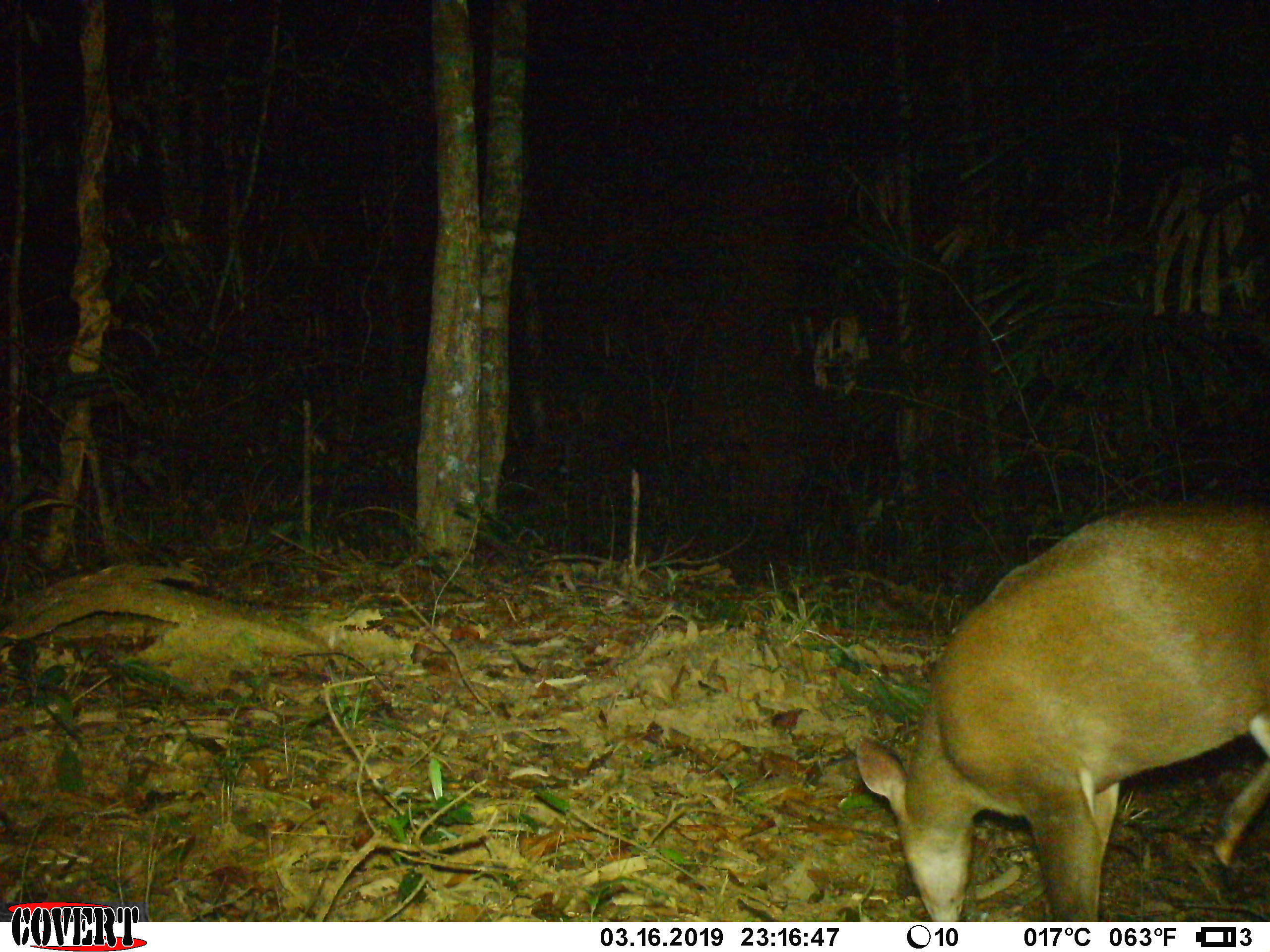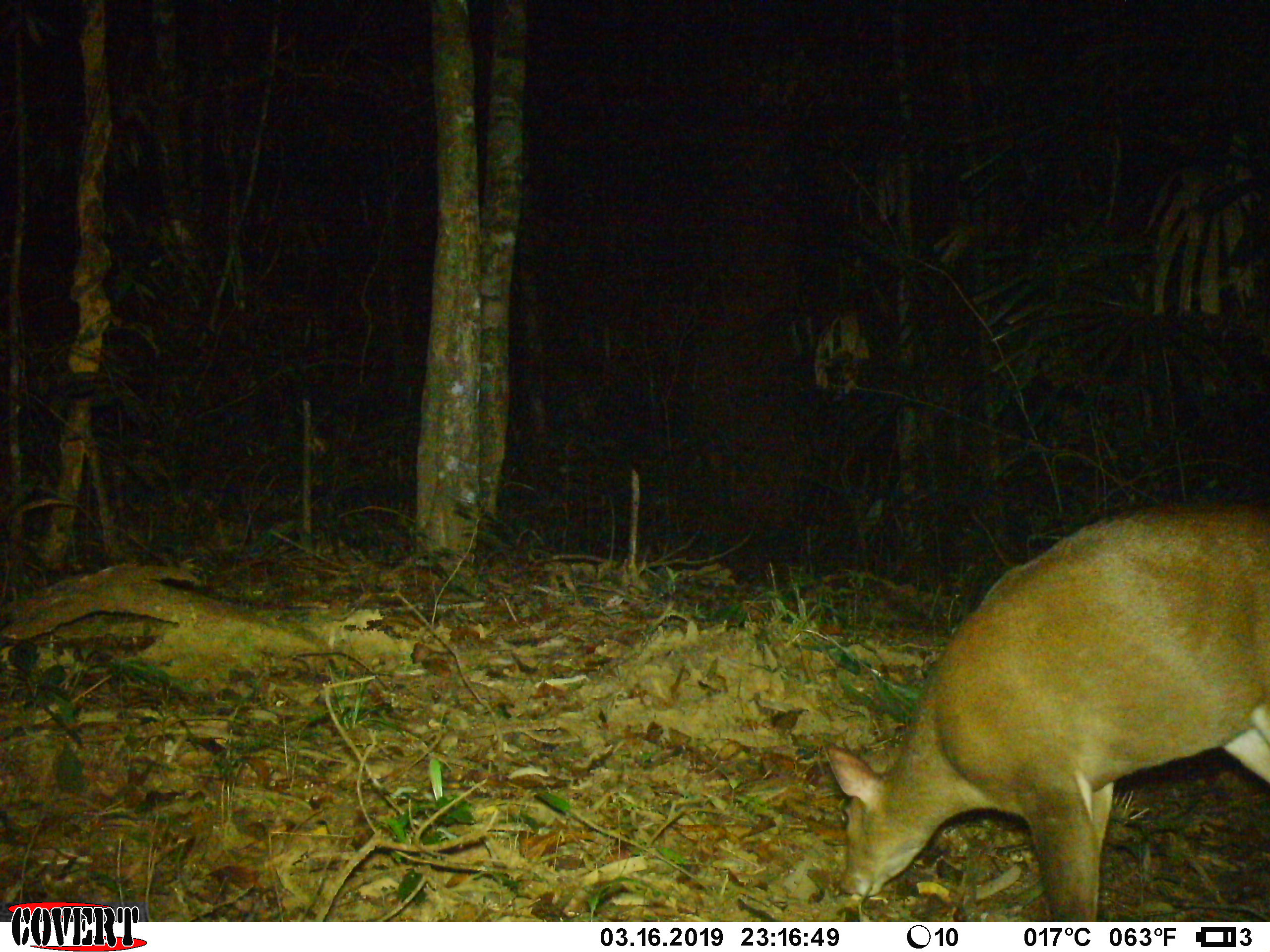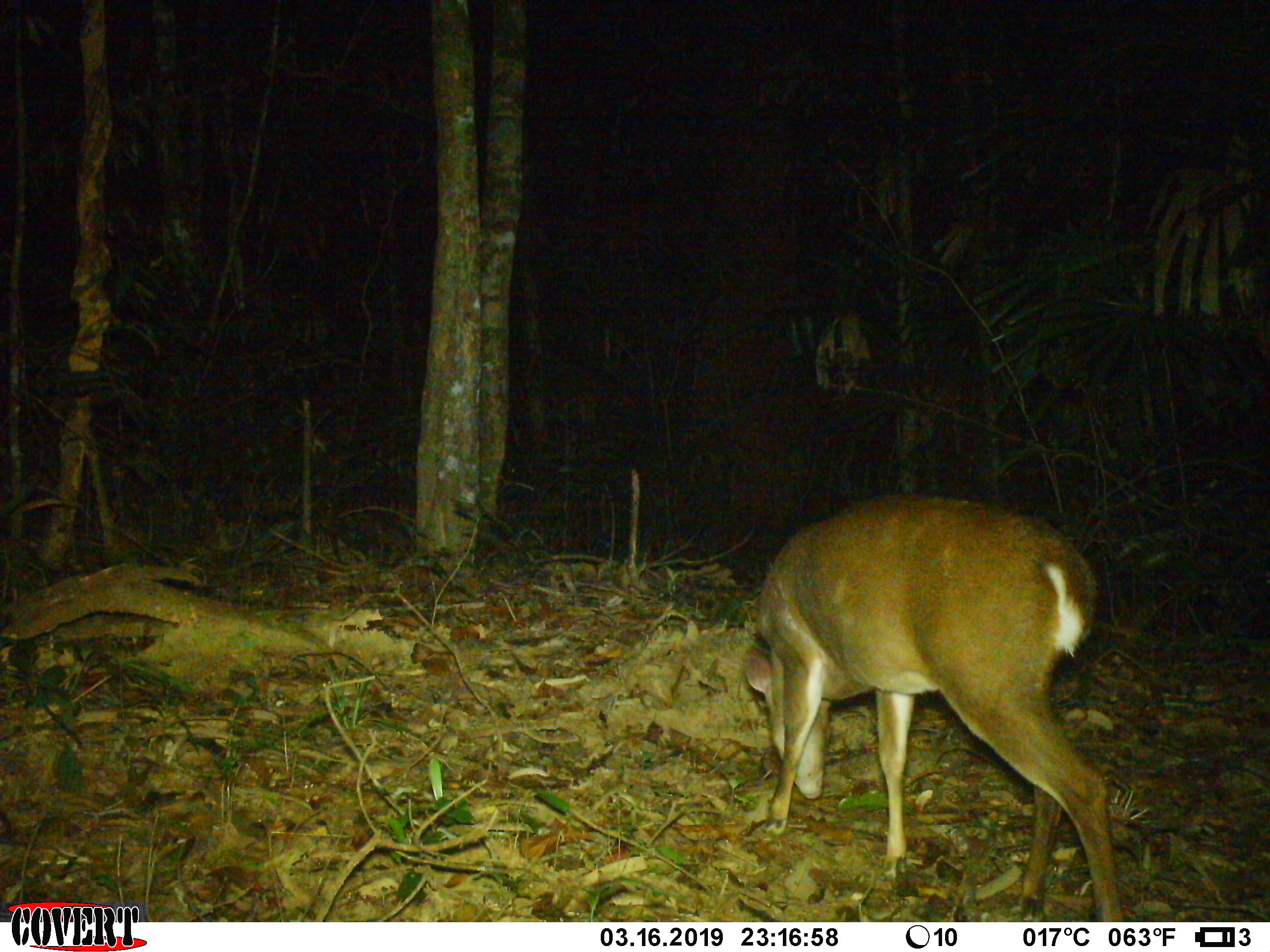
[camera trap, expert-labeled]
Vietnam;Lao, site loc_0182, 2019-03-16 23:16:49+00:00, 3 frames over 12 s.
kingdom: Animalia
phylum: Chordata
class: Mammalia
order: Artiodactyla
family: Cervidae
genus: Muntiacus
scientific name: Muntiacus vuquangensis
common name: large-antlered muntjac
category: large antlered muntjac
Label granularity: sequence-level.